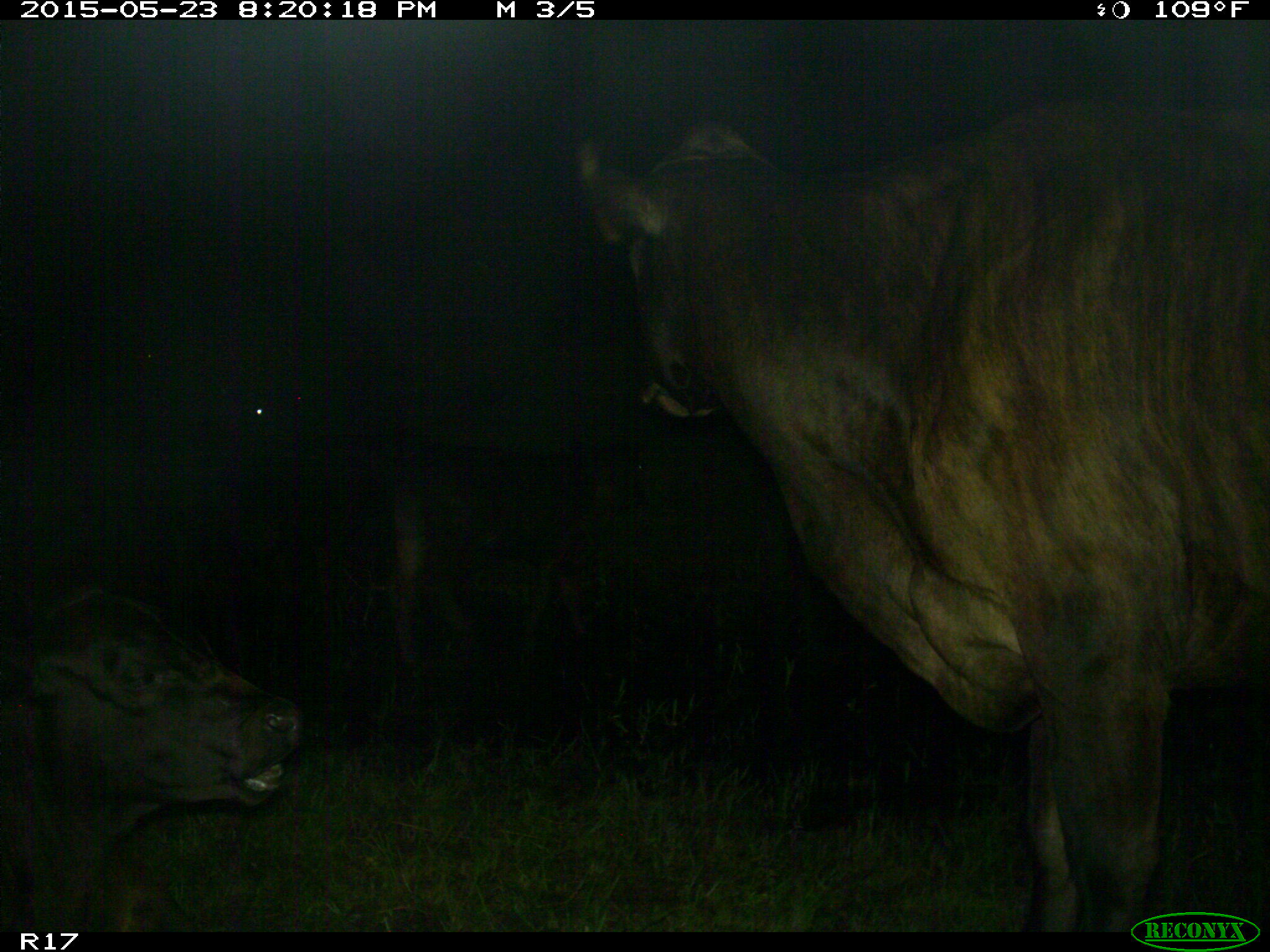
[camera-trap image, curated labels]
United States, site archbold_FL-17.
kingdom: Animalia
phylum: Chordata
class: Mammalia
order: Artiodactyla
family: Bovidae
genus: Bos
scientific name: Bos taurus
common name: domestic cow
Bos taurus (domestic cow).